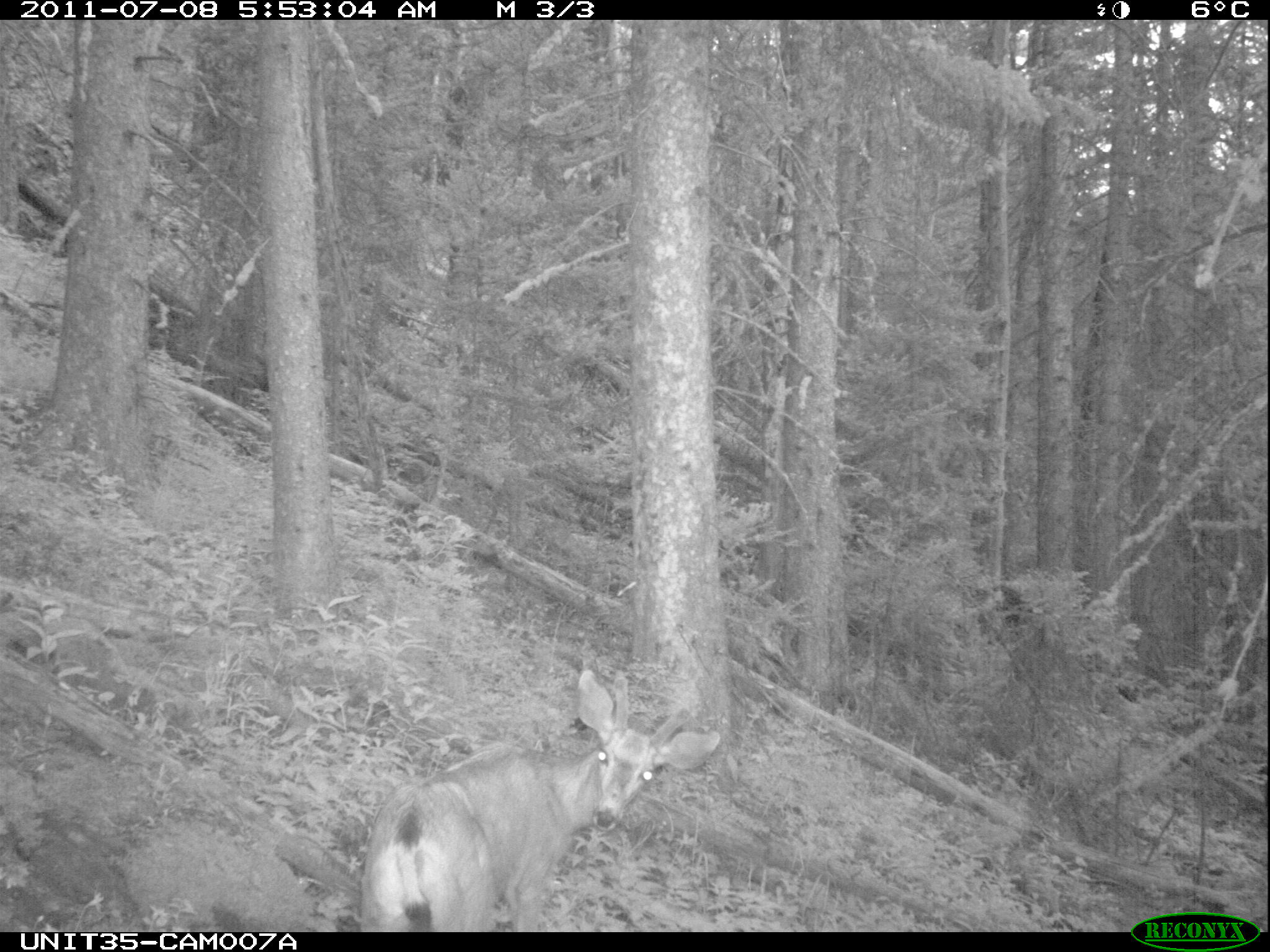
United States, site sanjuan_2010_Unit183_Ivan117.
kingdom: Animalia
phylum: Chordata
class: Mammalia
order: Artiodactyla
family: Cervidae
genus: Odocoileus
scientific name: Odocoileus hemionus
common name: mule deer